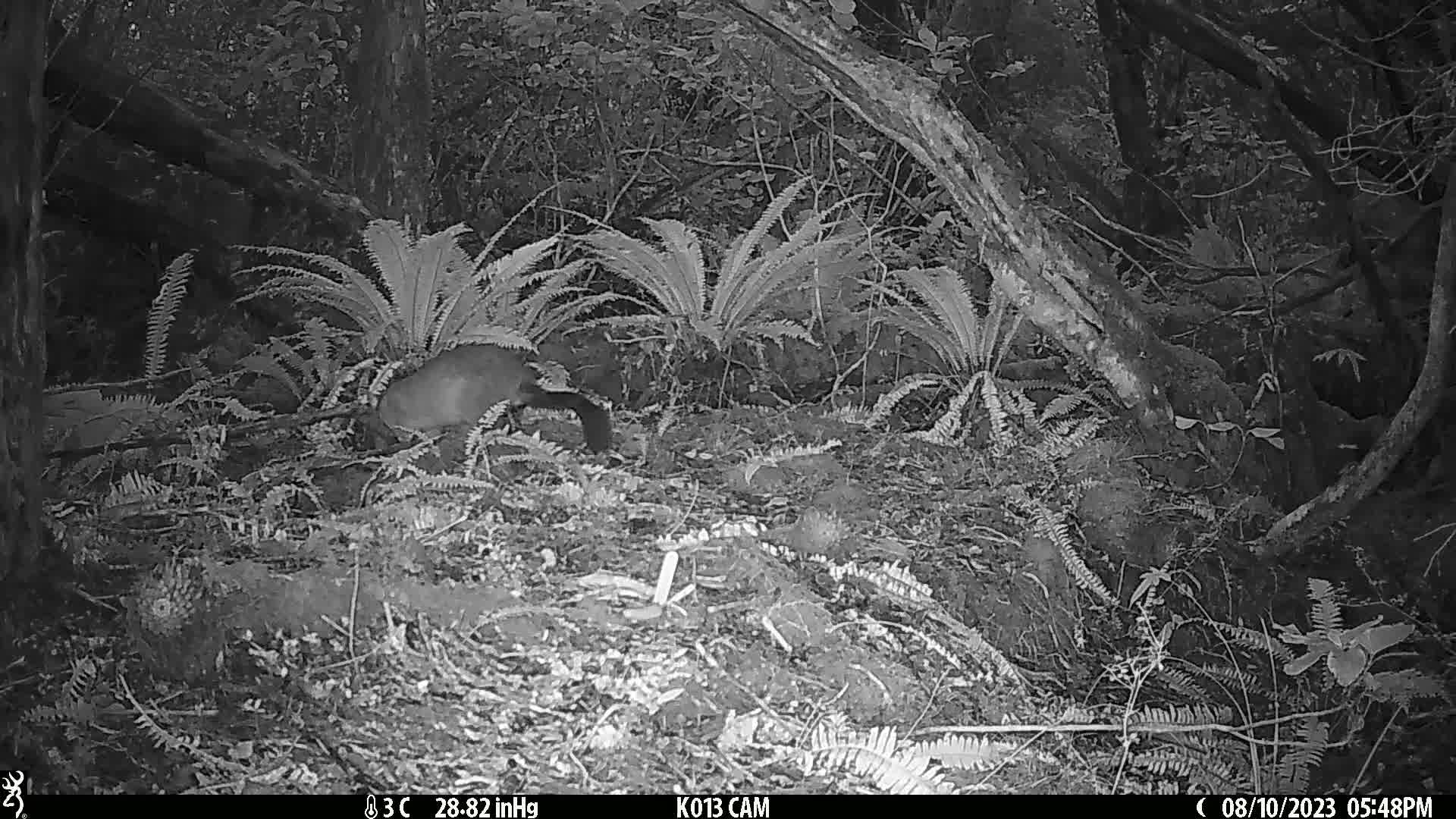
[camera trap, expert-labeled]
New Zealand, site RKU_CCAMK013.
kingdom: Animalia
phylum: Chordata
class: Mammalia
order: Diprotodontia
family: Phalangeridae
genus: Trichosurus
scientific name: Trichosurus vulpecula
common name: common brushtail possum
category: possum